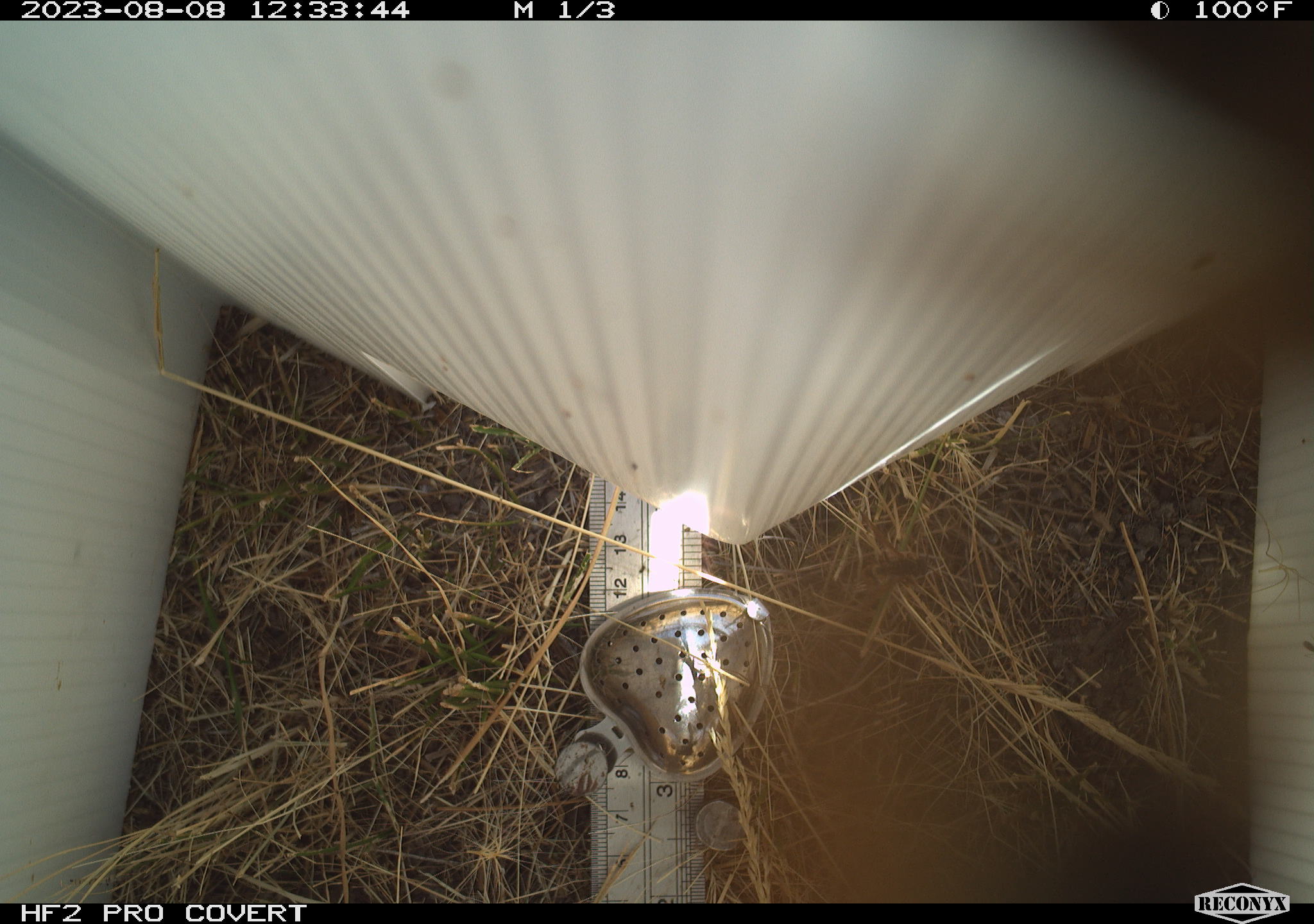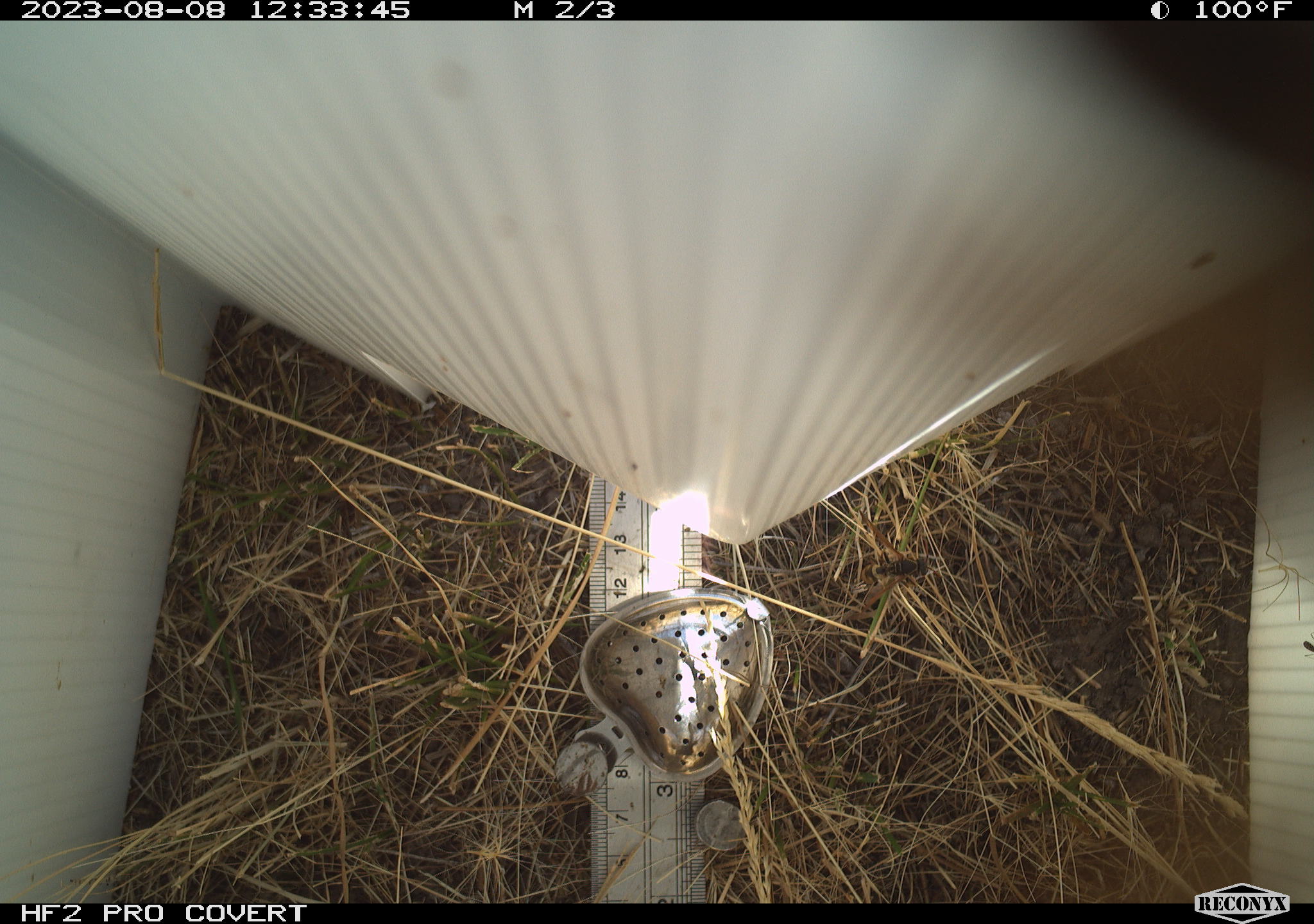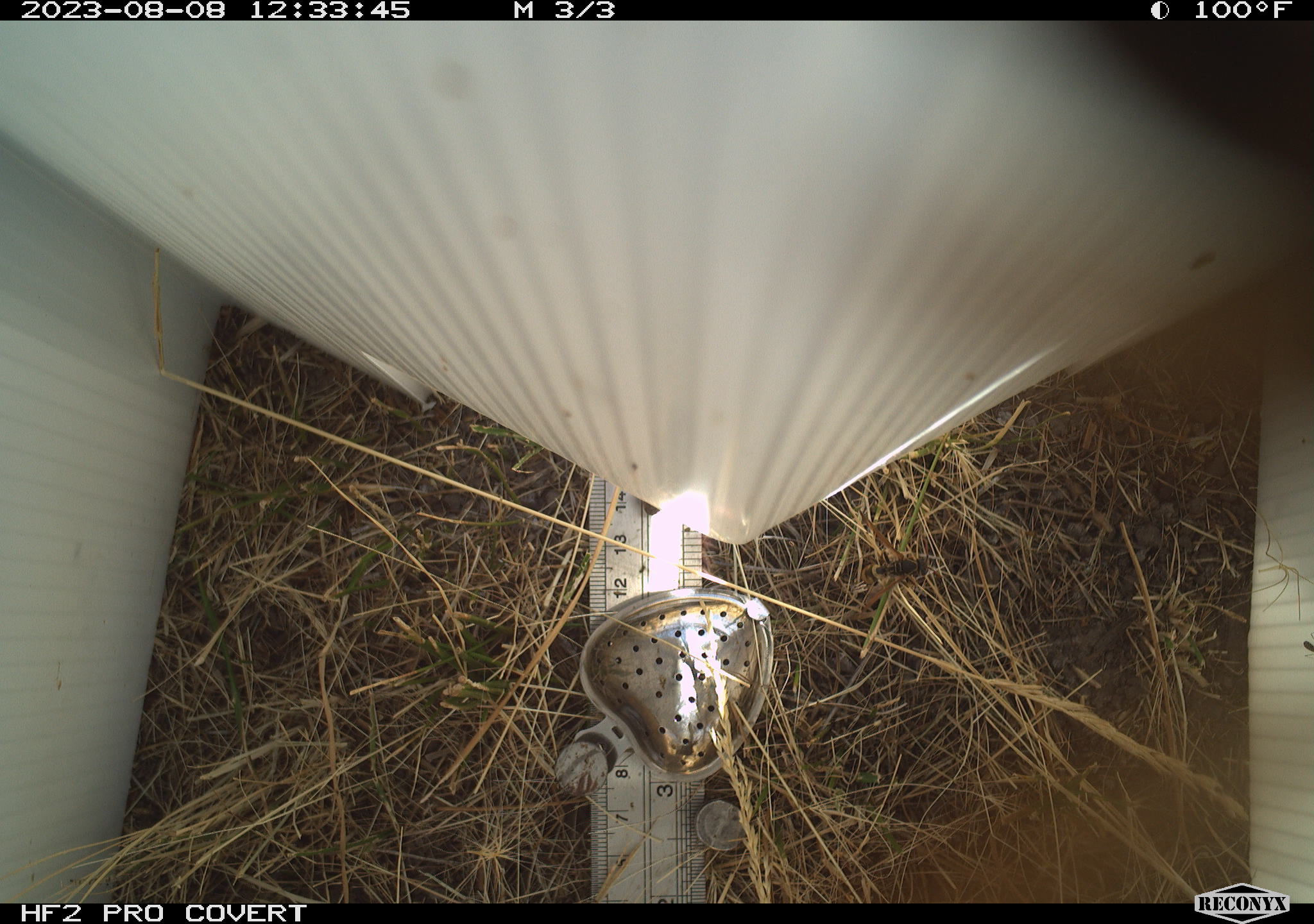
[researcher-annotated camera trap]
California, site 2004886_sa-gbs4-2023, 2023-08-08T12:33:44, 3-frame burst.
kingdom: Animalia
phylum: Arthropoda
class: Insecta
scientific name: Insecta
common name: insect